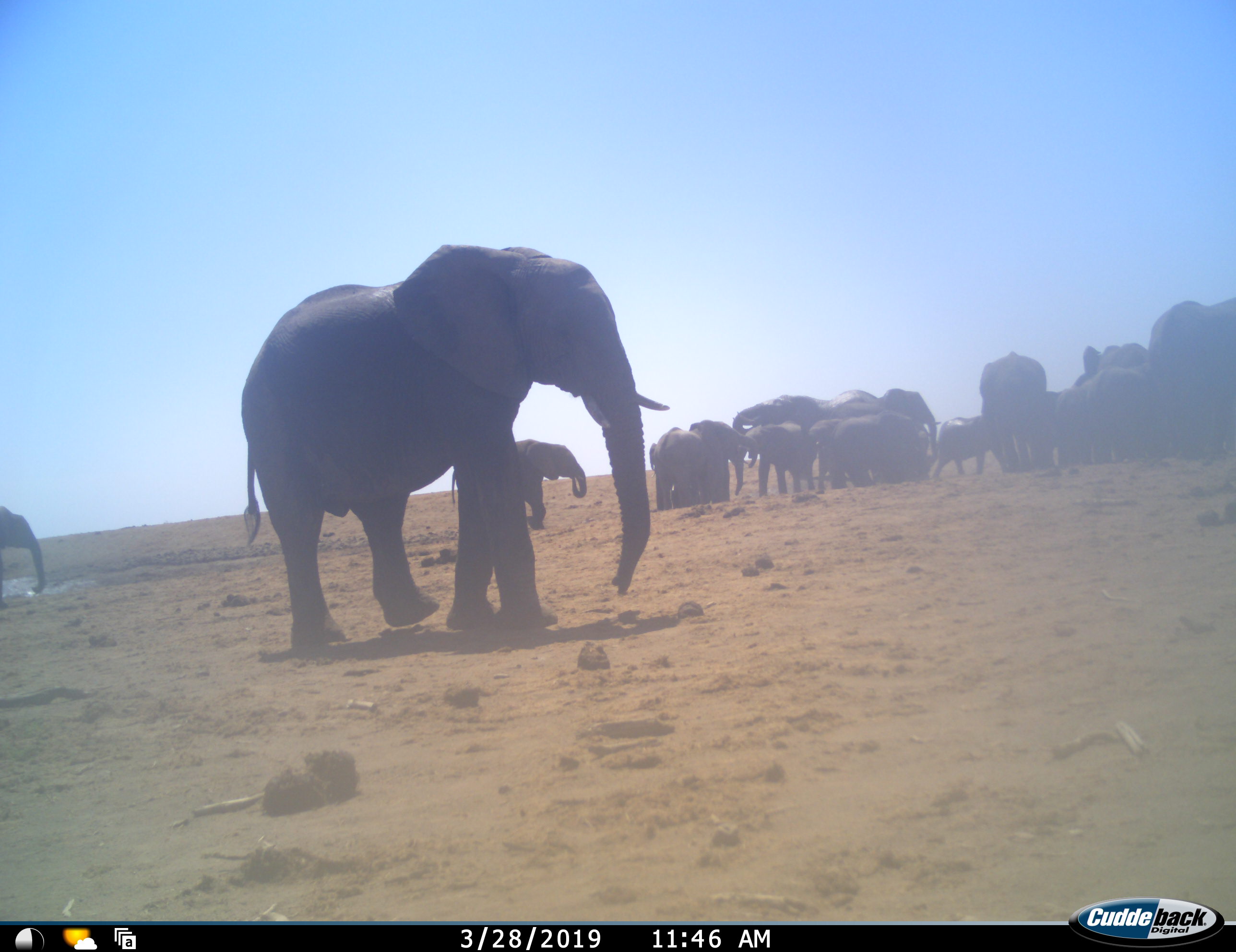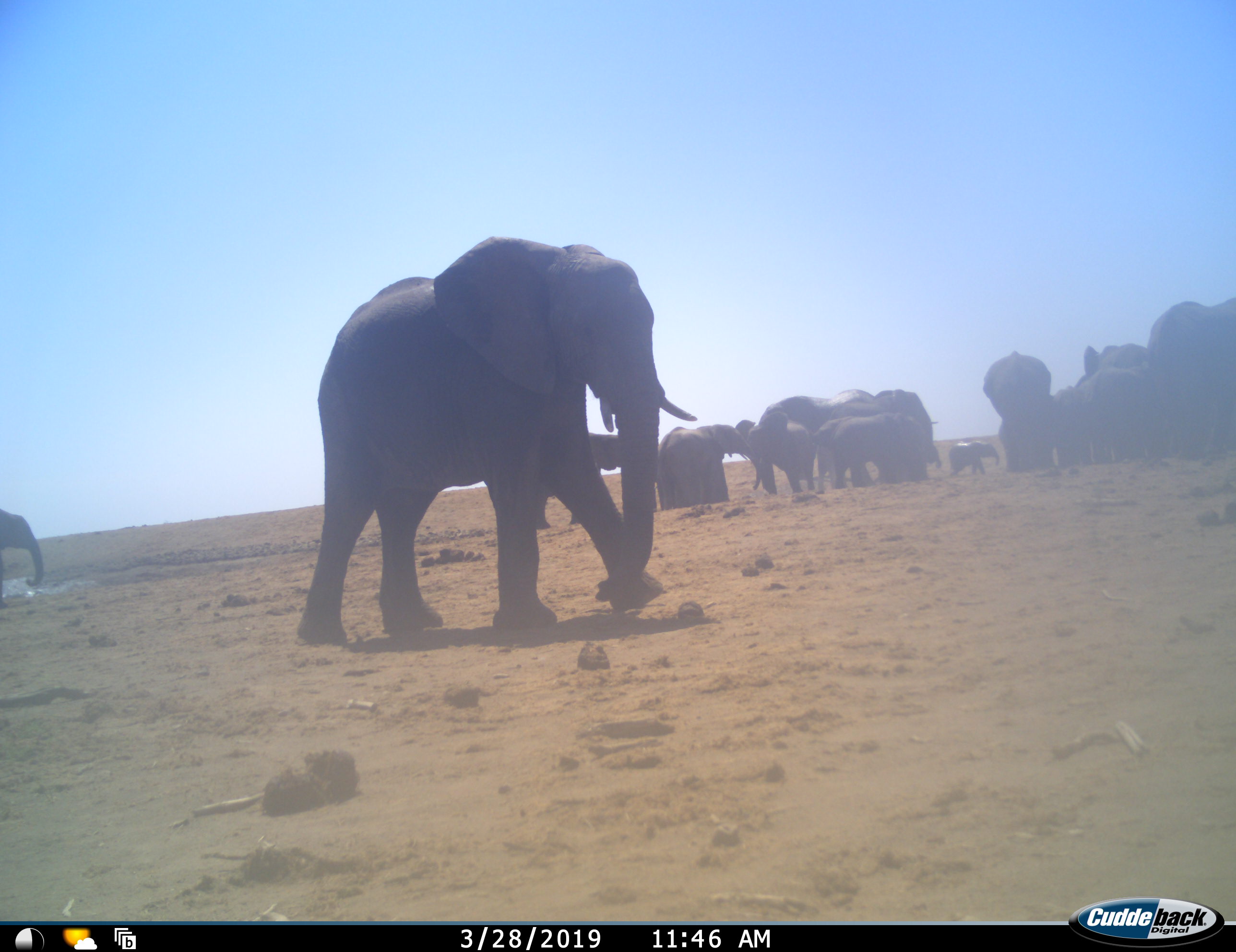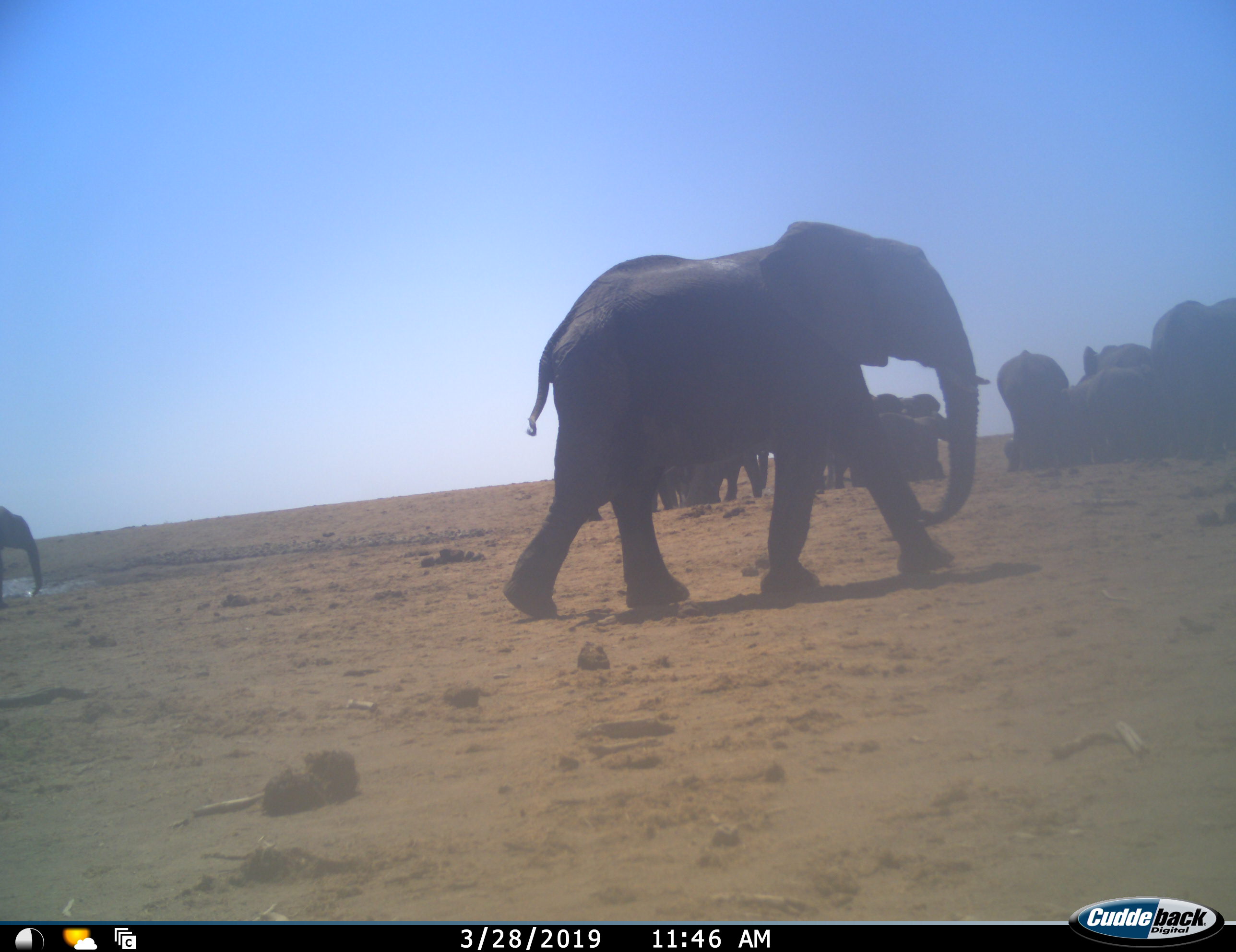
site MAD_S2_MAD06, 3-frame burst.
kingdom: Animalia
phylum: Chordata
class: Mammalia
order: Proboscidea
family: Elephantidae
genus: Loxodonta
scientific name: Loxodonta africana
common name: african bush elephant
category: elephant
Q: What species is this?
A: Elephant (african bush elephant) (Loxodonta africana).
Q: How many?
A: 11-50.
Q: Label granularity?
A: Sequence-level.